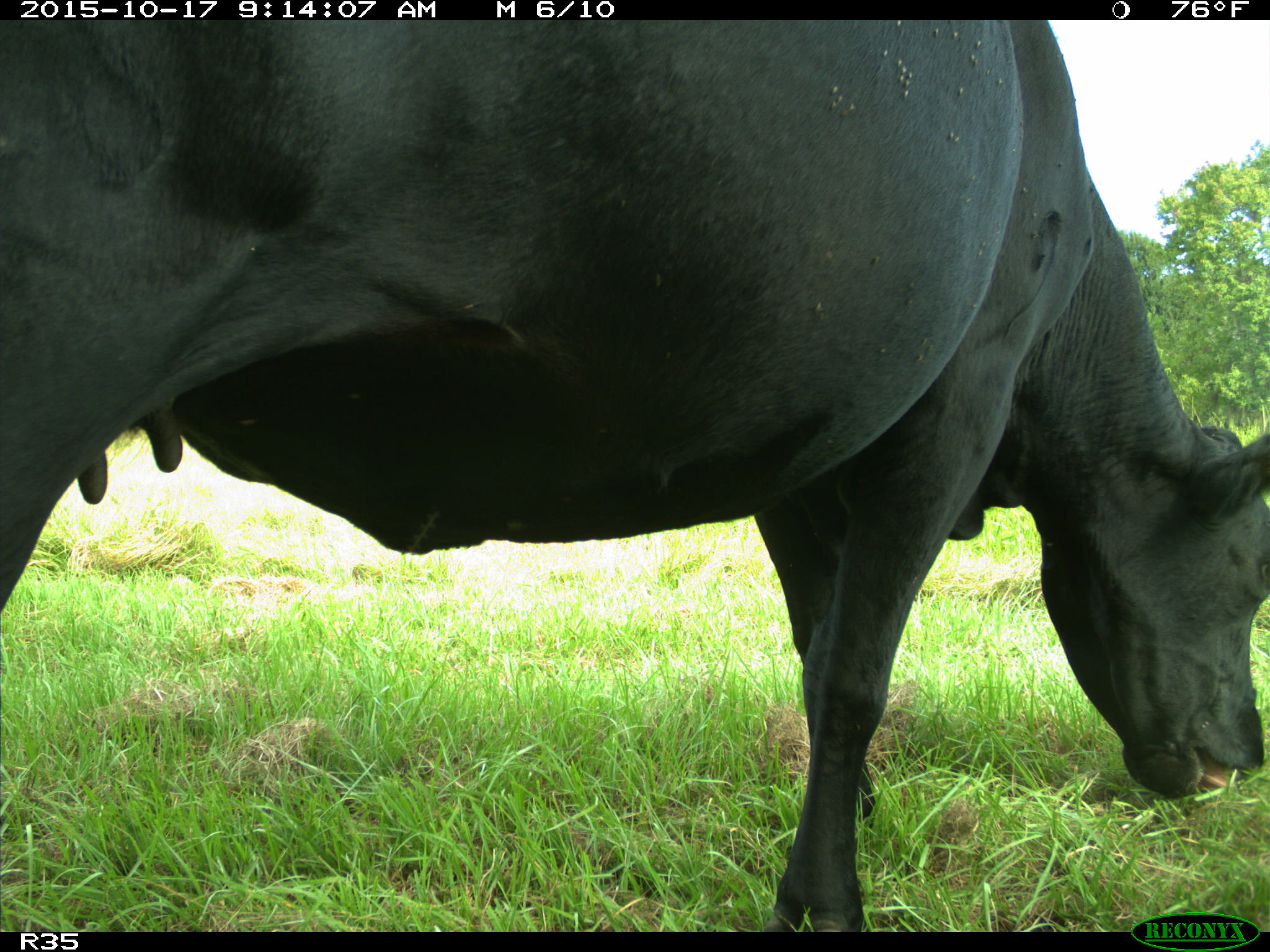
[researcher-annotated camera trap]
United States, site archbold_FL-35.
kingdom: Animalia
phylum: Chordata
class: Mammalia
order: Artiodactyla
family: Bovidae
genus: Bos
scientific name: Bos taurus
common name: domestic cow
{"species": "Bos taurus (domestic cow)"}